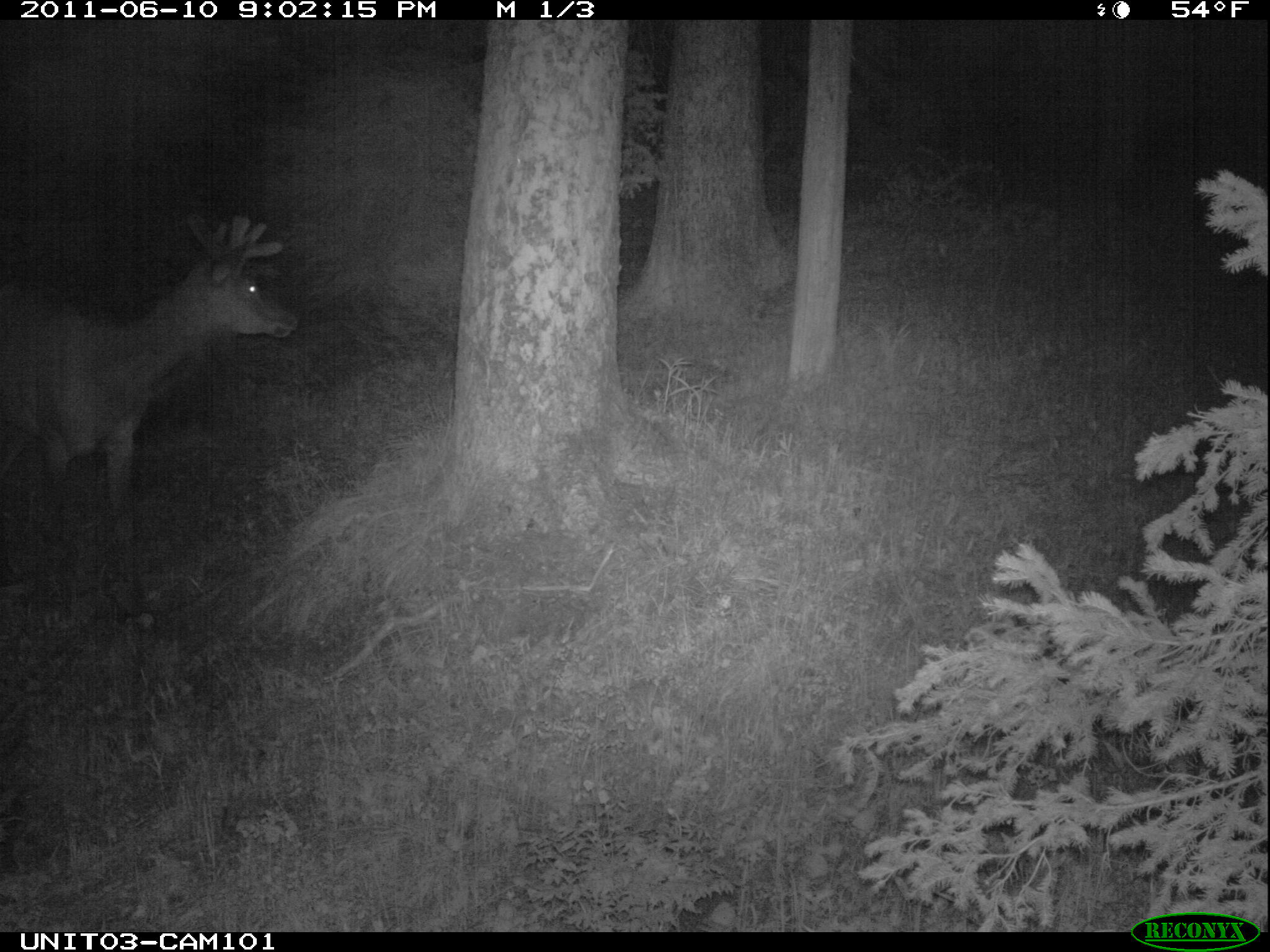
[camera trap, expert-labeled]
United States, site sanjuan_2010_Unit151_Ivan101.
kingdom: Animalia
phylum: Chordata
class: Mammalia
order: Artiodactyla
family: Cervidae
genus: Cervus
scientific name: Cervus elaphus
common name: red deer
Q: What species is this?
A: Cervus elaphus (red deer).